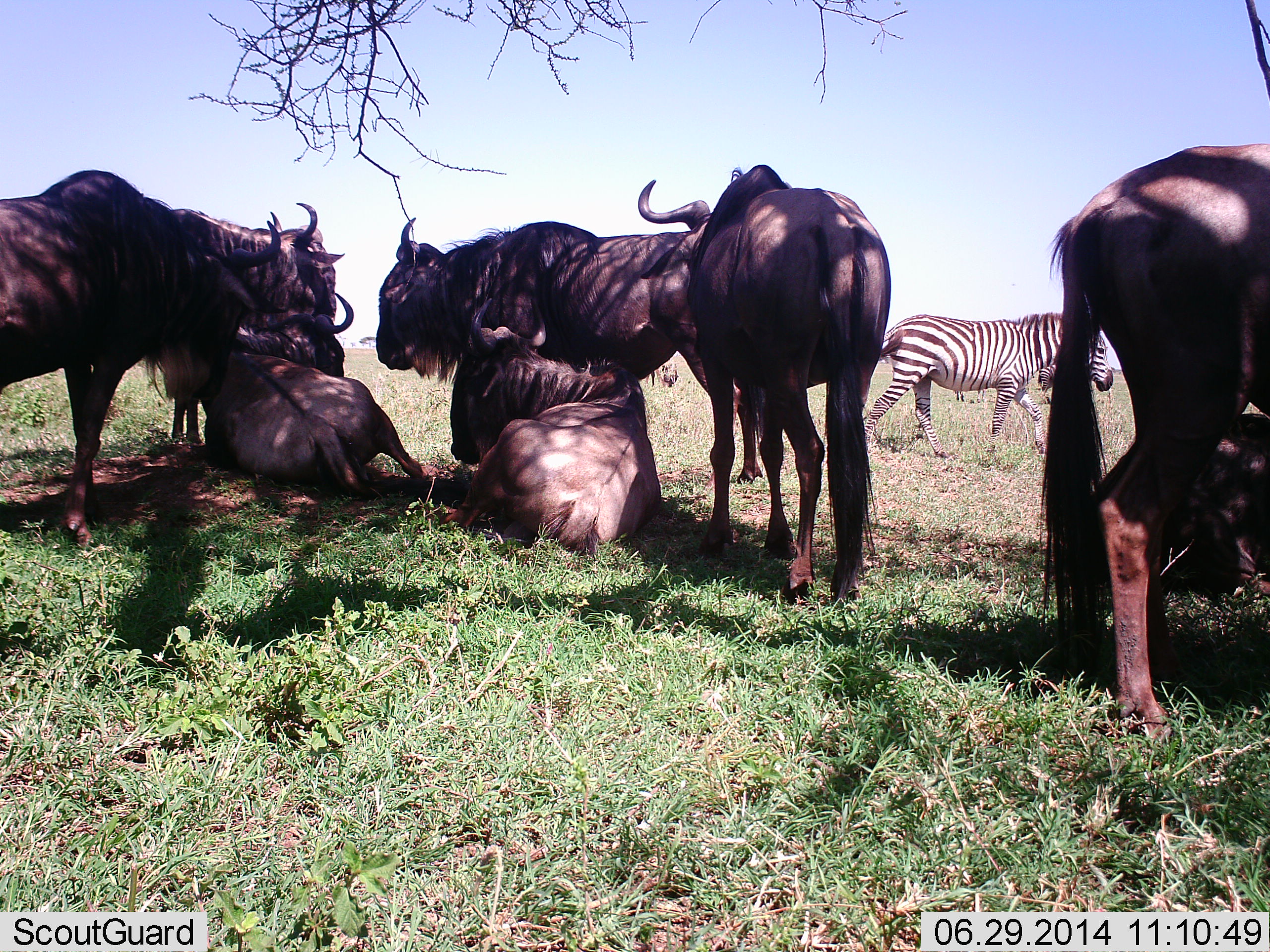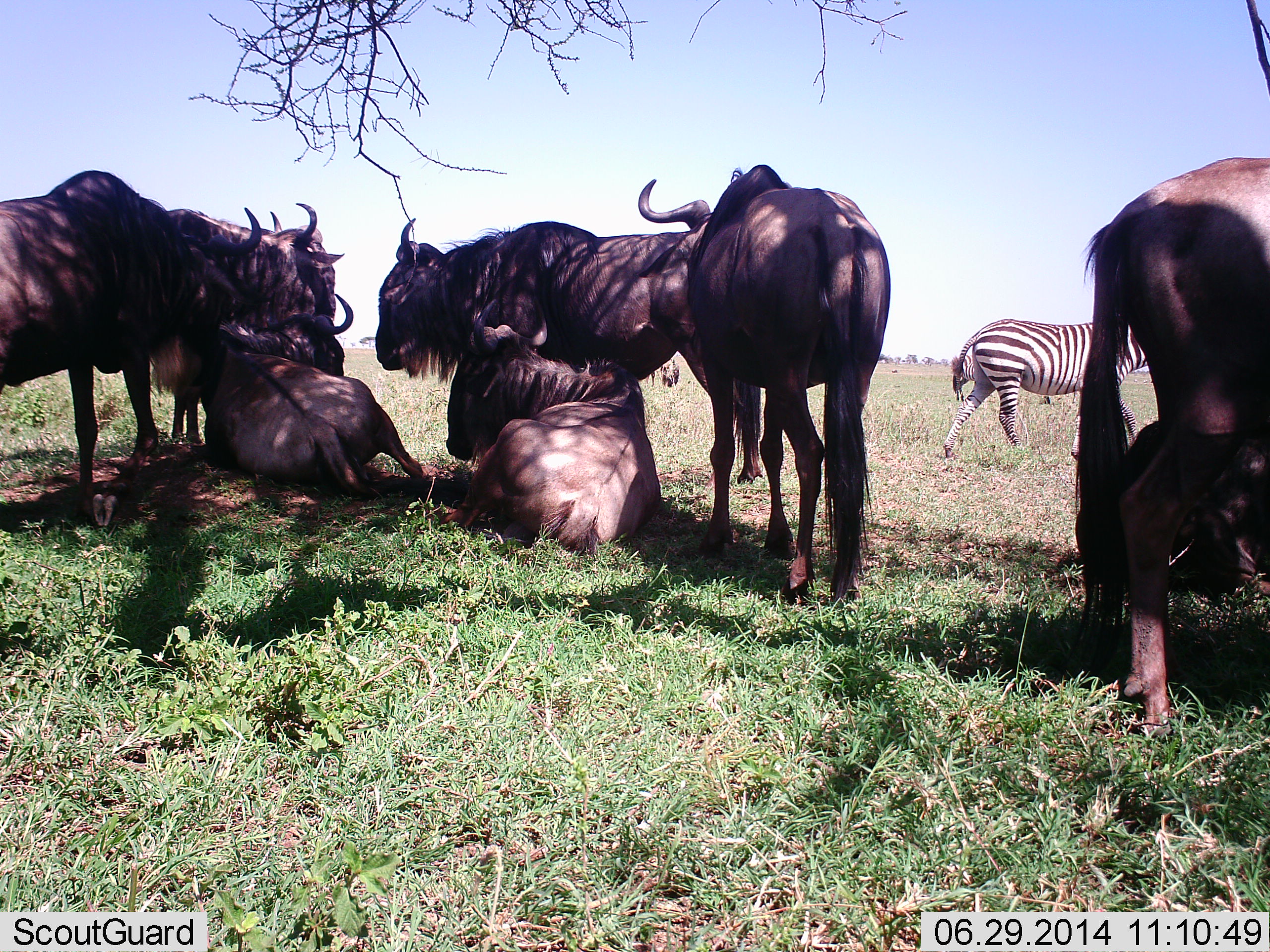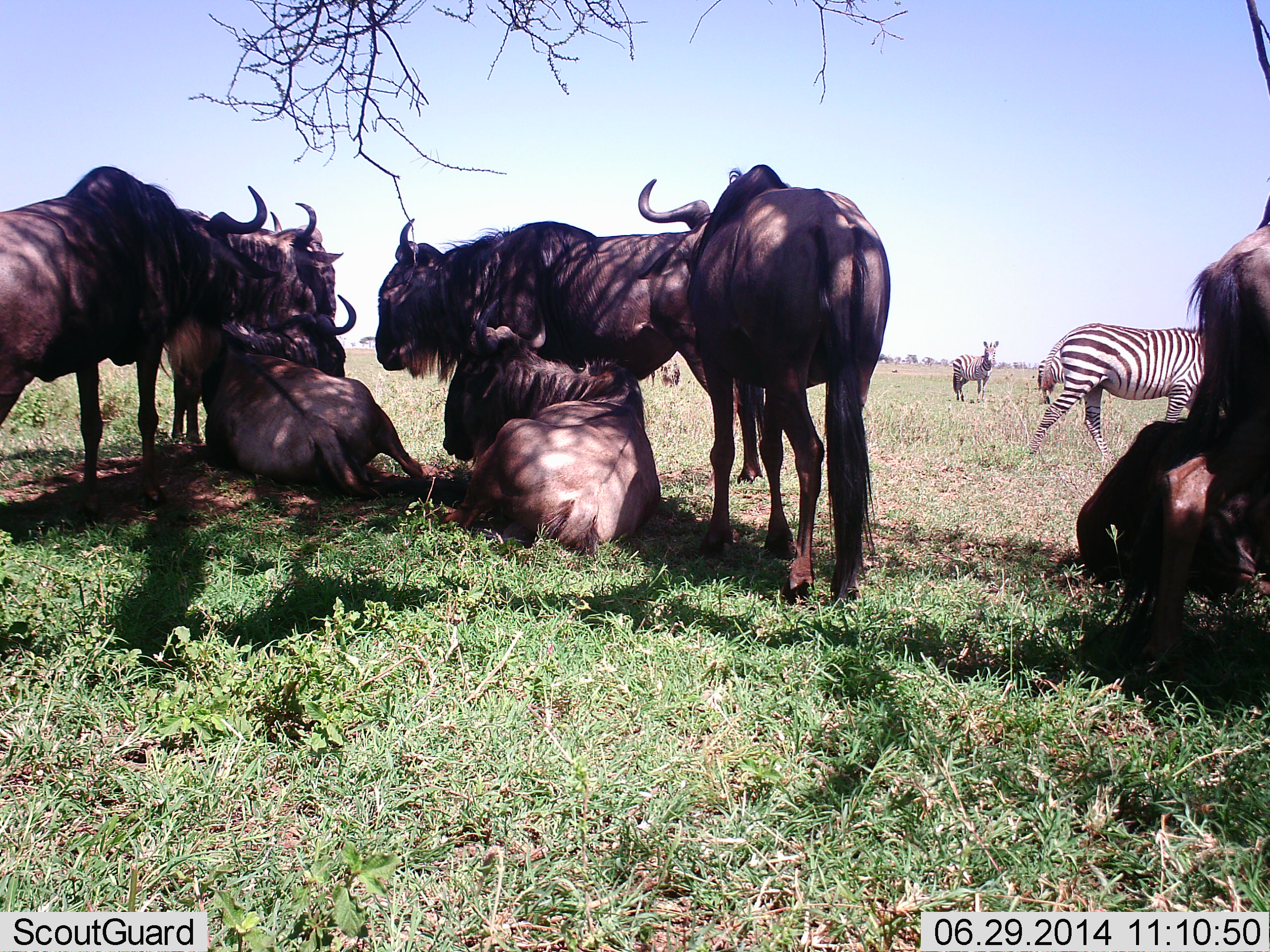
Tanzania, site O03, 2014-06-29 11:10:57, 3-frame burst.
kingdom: Animalia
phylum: Chordata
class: Mammalia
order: Artiodactyla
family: Bovidae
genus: Connochaetes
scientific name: Connochaetes taurinus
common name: blue wildebeest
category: wildebeest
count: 8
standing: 58%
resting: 83%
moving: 0%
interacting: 25%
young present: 0%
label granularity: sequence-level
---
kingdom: Animalia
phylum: Chordata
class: Mammalia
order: Perissodactyla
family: Equidae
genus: Equus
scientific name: Equus quagga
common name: plains zebra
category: zebra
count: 1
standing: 30%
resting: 0%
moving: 90%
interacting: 0%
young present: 0%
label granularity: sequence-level